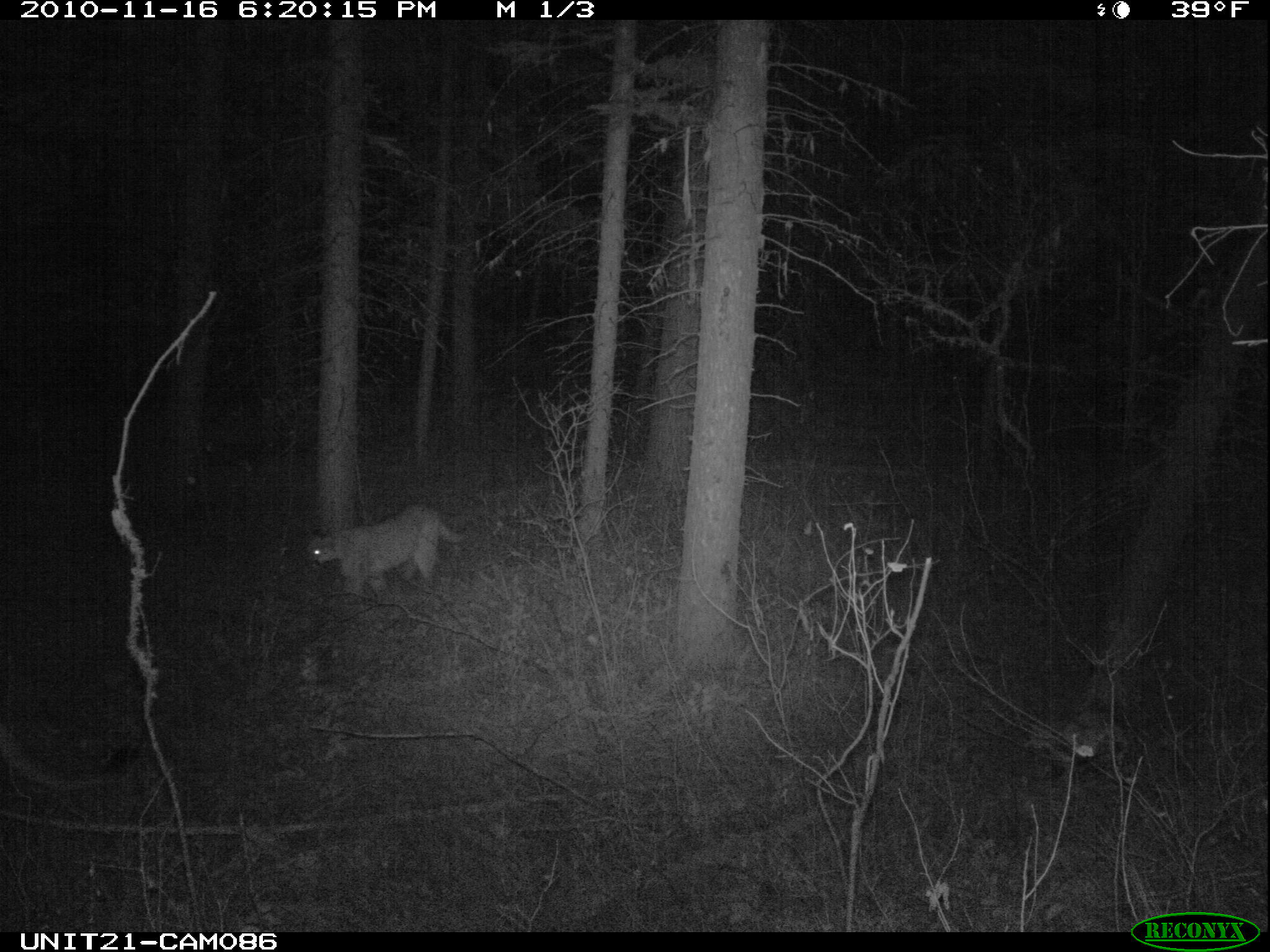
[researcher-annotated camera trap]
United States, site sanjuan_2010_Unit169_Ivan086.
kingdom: Animalia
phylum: Chordata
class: Mammalia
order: Carnivora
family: Felidae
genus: Puma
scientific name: Puma concolor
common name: mountain lion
Puma concolor (mountain lion).